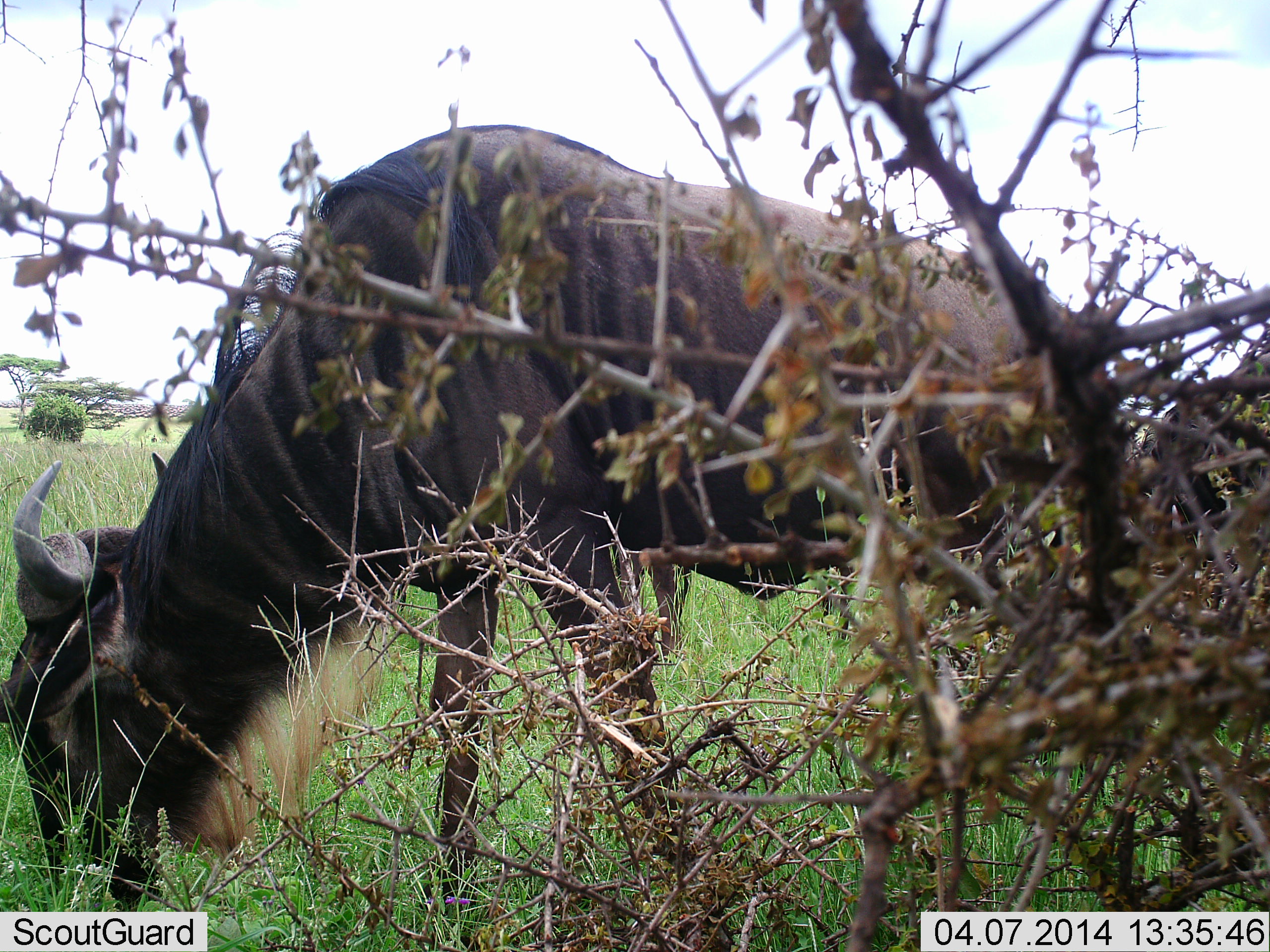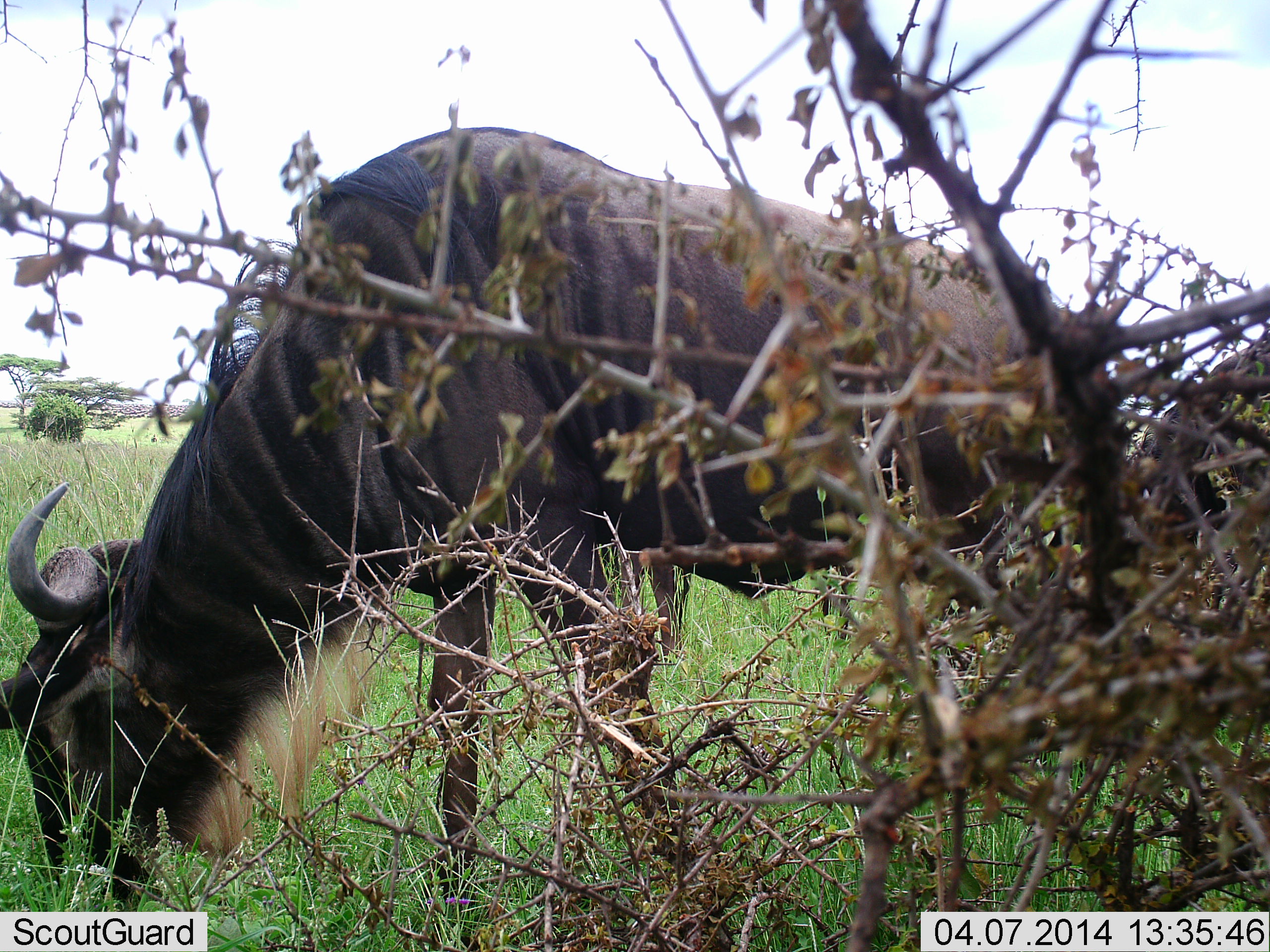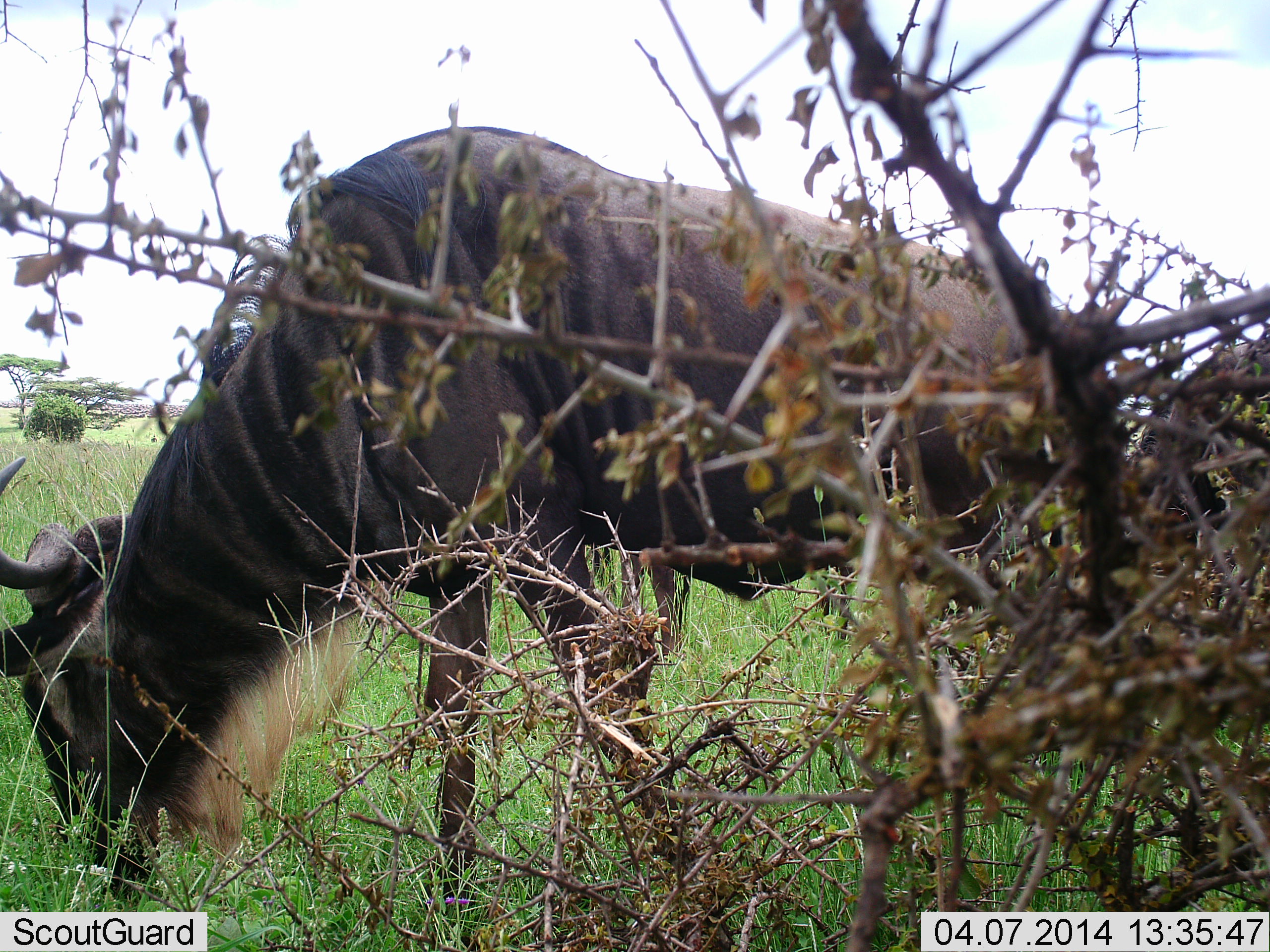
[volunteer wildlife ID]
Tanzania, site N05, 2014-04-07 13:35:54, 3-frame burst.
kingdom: Animalia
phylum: Chordata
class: Mammalia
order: Artiodactyla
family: Bovidae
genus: Connochaetes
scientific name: Connochaetes taurinus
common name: blue wildebeest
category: wildebeest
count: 2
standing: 30%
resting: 0%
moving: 0%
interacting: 0%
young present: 0%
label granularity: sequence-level